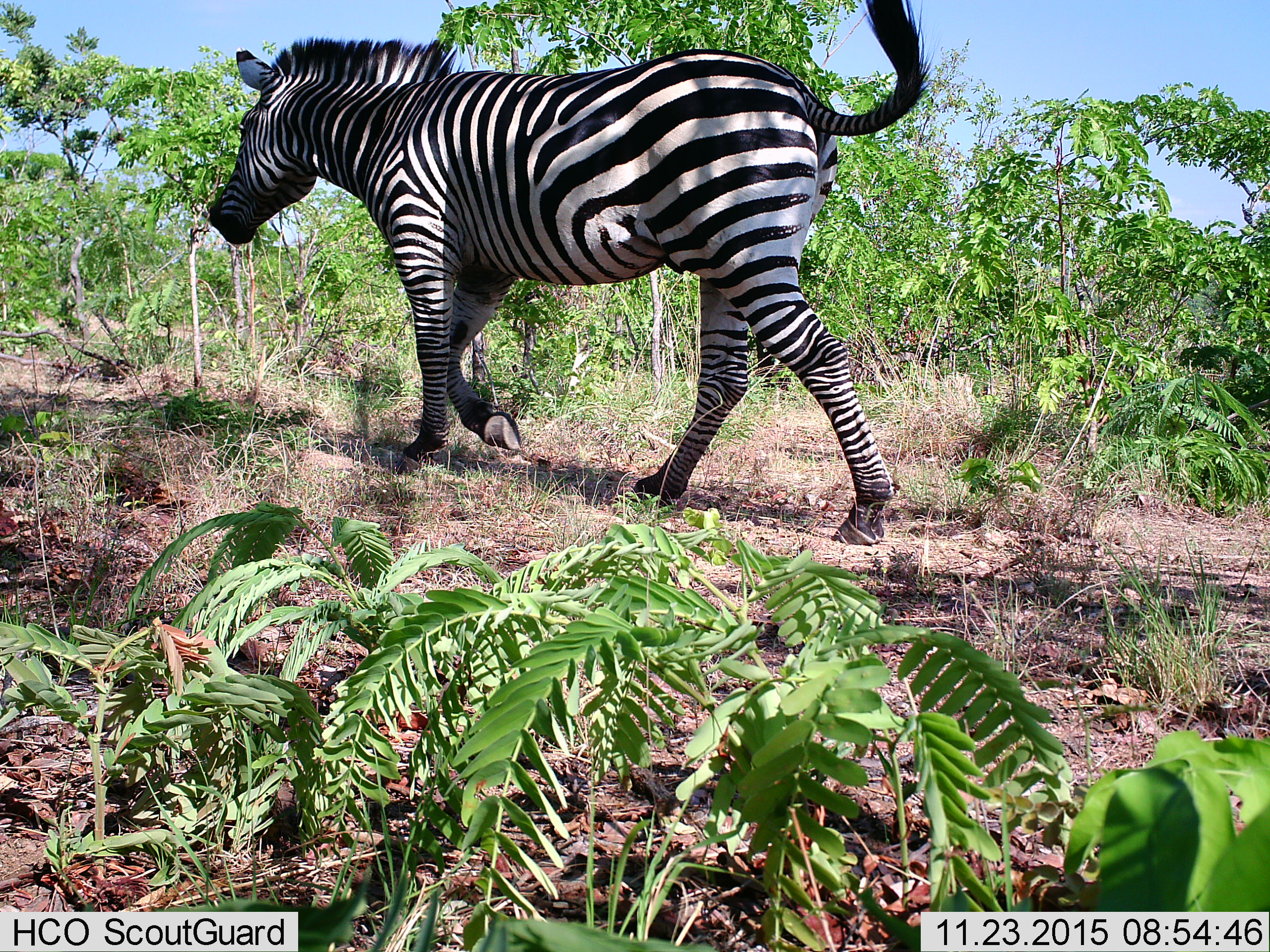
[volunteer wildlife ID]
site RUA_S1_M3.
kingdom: Animalia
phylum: Chordata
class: Mammalia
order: Perissodactyla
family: Equidae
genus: Equus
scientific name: Equus quagga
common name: plains zebra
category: zebraplains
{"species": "zebraplains (plains zebra) (Equus quagga)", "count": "1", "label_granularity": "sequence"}